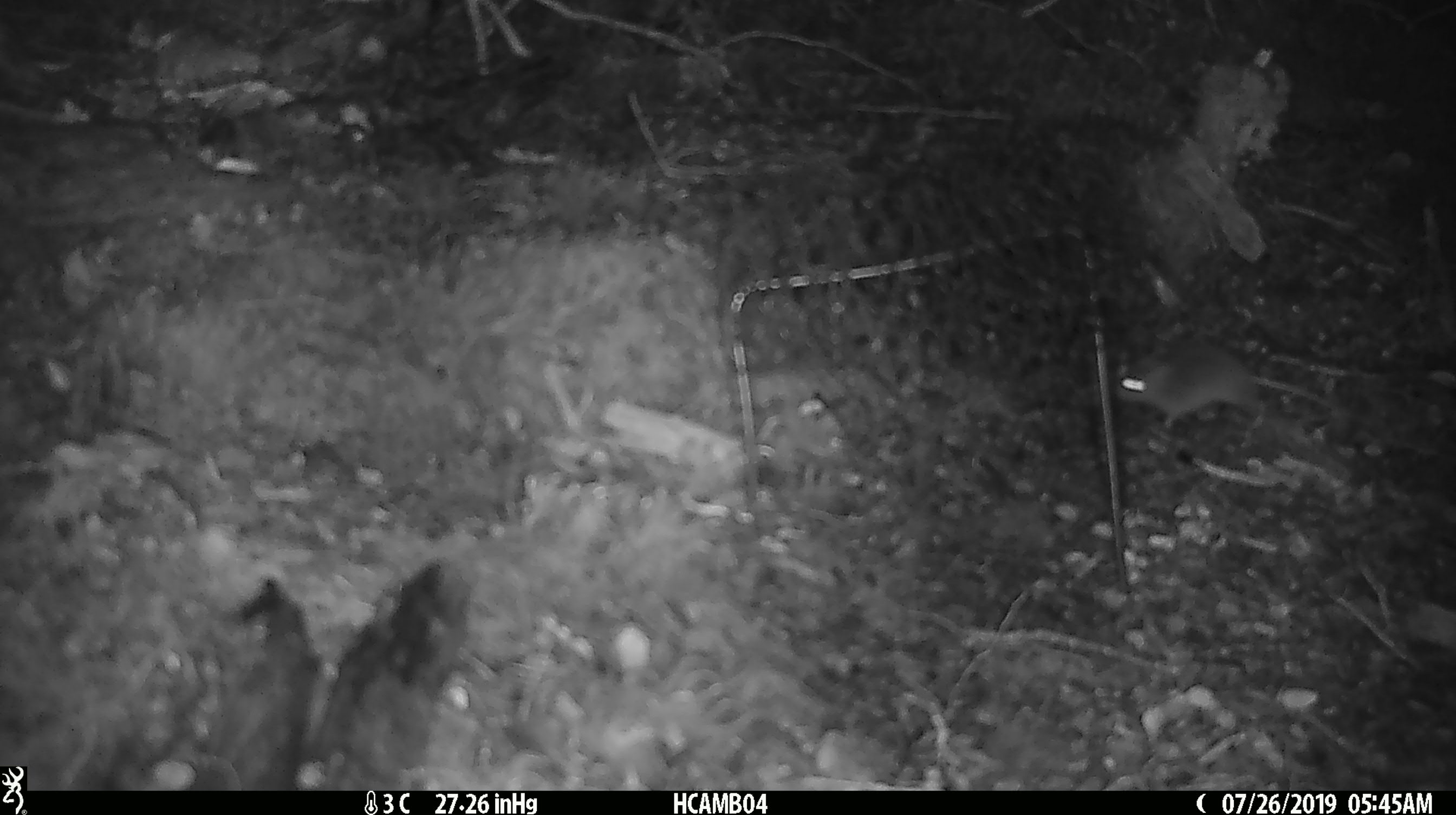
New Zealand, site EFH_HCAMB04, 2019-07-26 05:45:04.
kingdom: Animalia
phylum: Chordata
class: Mammalia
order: Rodentia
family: Muridae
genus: Mus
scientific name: Mus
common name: mouse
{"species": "mouse (Mus)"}